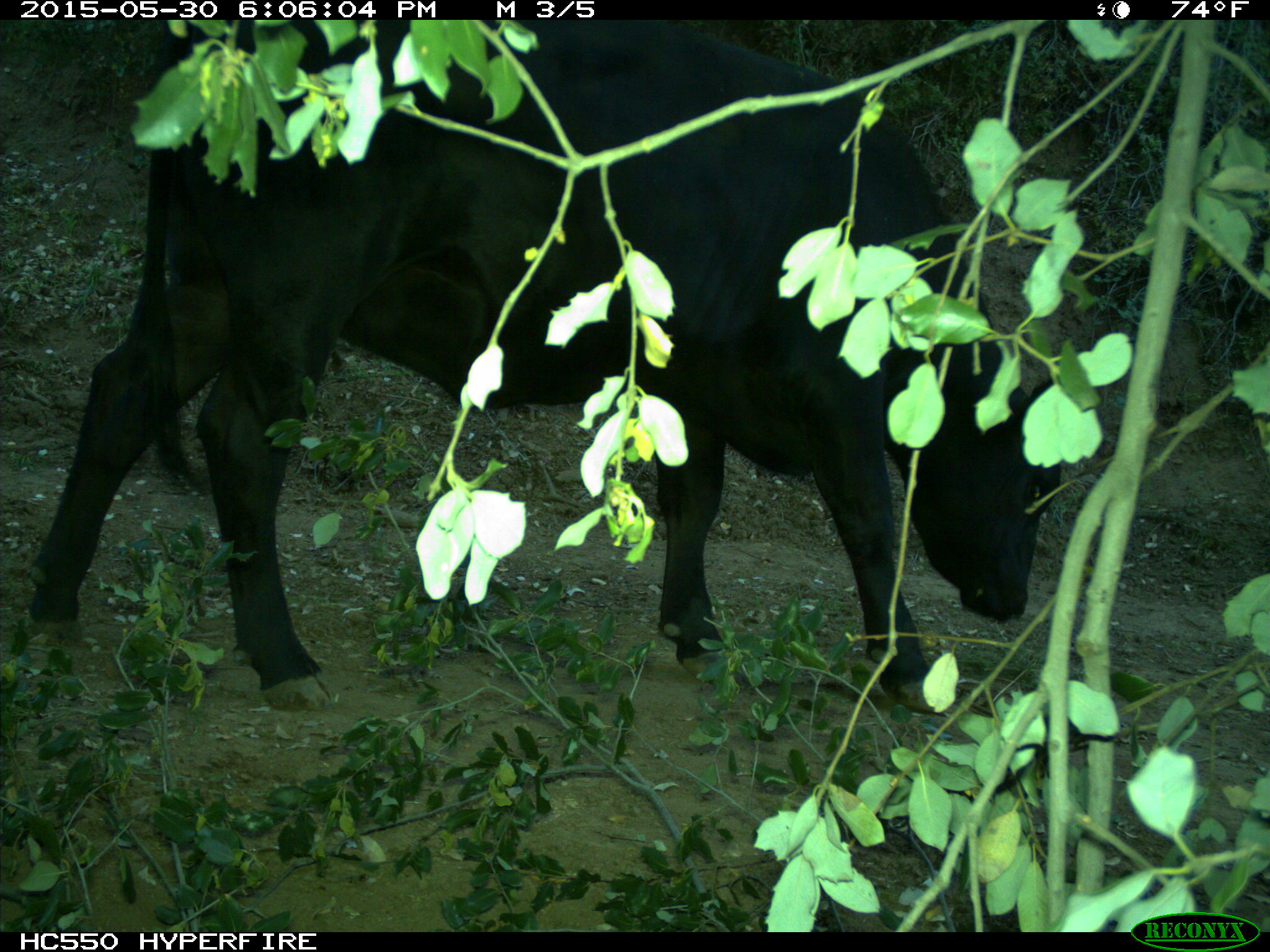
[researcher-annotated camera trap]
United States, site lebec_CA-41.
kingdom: Animalia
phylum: Chordata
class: Mammalia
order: Artiodactyla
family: Bovidae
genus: Bos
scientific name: Bos taurus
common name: domestic cow